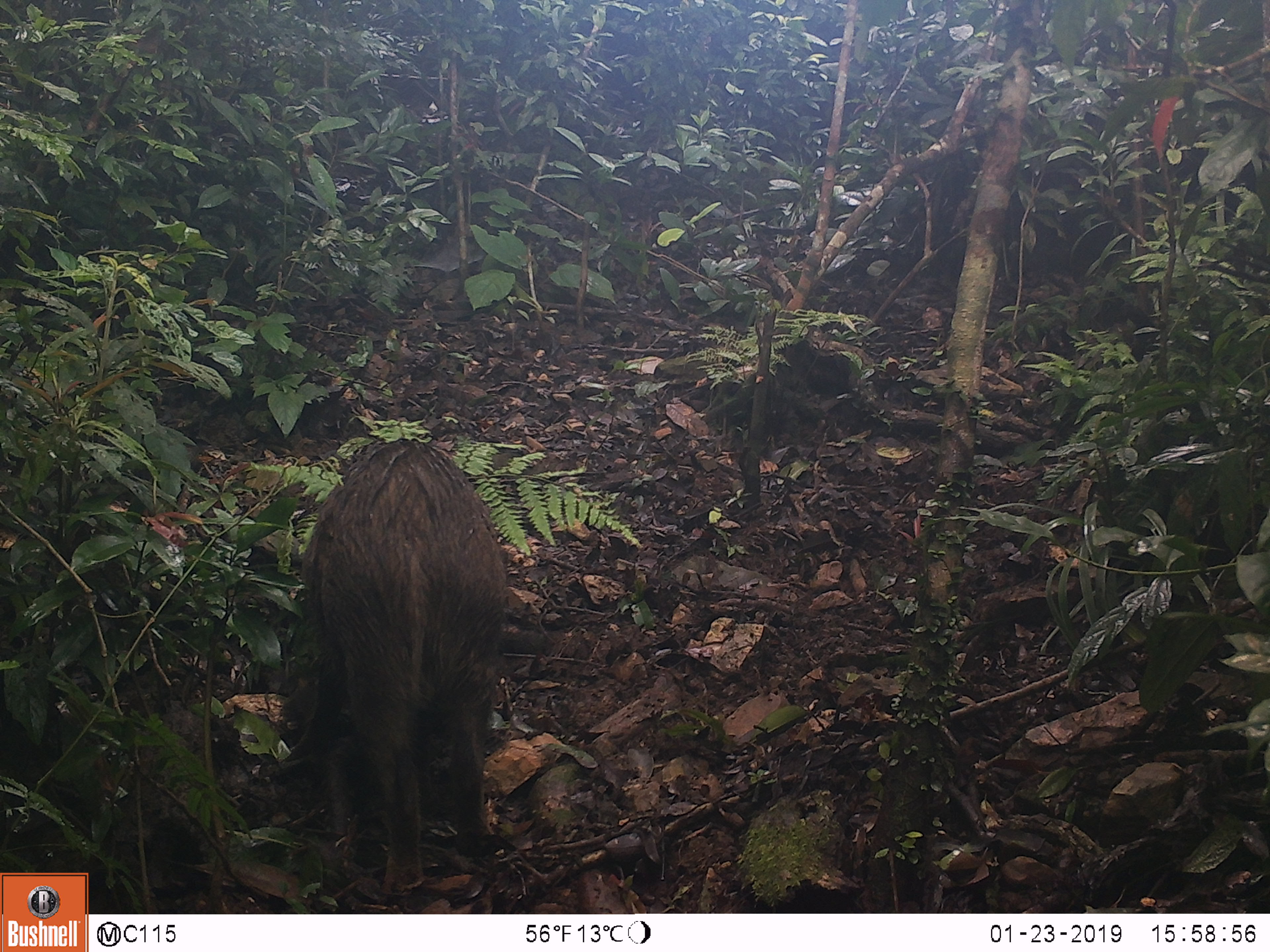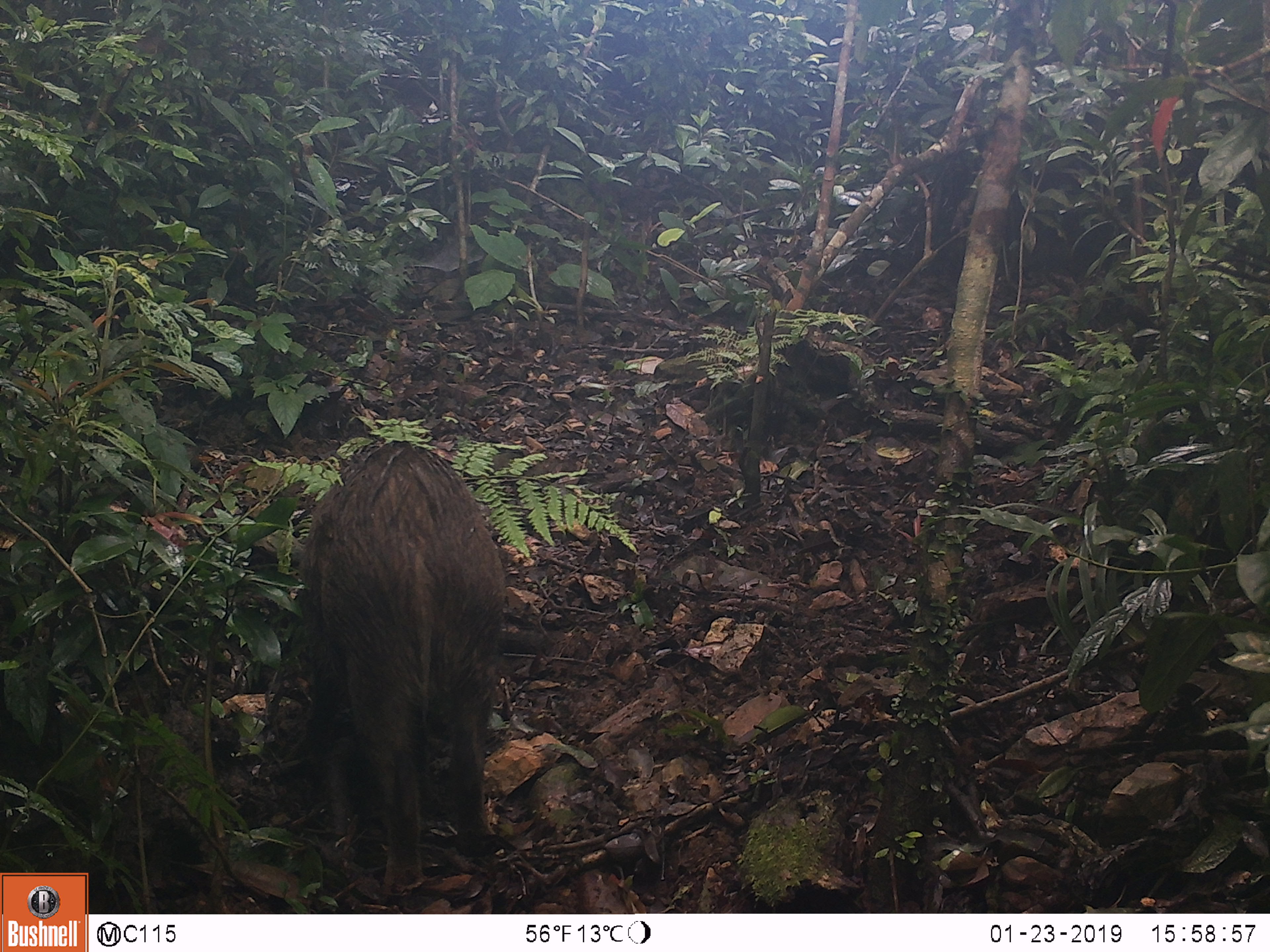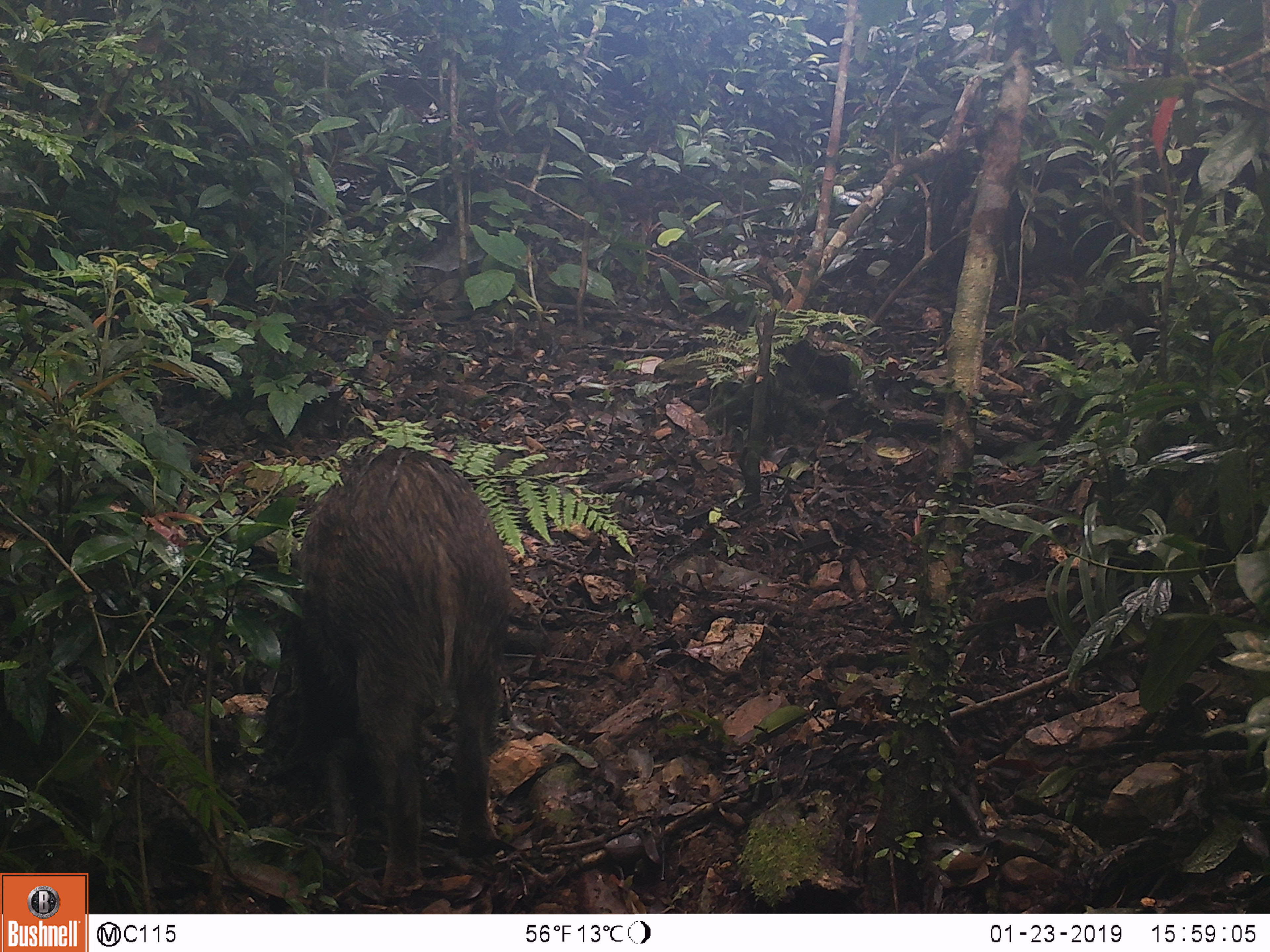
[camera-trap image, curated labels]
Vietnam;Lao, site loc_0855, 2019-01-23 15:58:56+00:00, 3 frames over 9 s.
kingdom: Animalia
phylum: Chordata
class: Mammalia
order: Artiodactyla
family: Suidae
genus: Sus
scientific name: Sus scrofa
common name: eurasian wild pig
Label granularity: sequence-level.